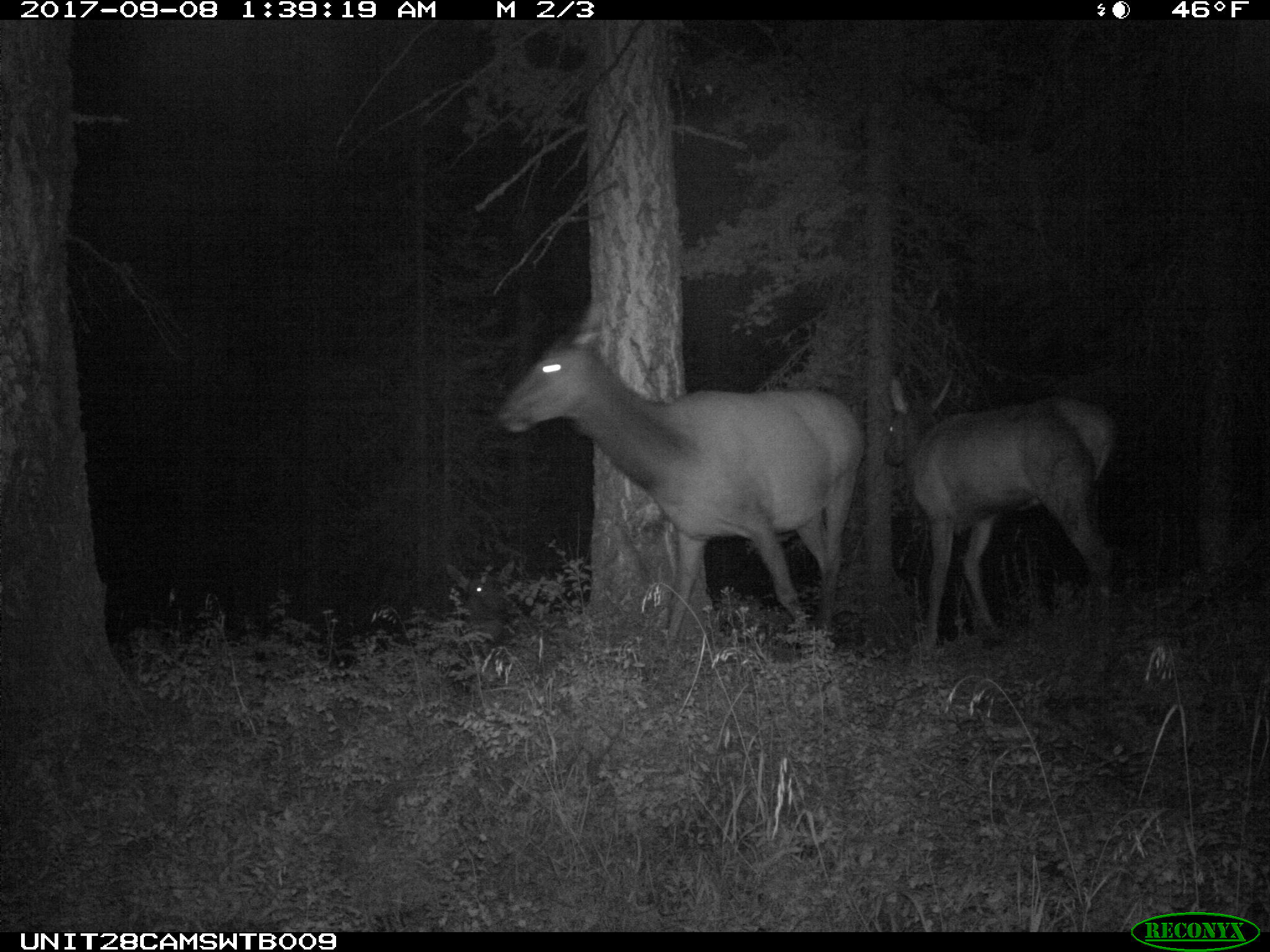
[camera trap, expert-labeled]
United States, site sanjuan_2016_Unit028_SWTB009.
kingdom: Animalia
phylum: Chordata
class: Mammalia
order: Artiodactyla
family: Cervidae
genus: Cervus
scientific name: Cervus elaphus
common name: red deer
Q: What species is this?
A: Cervus elaphus (red deer).